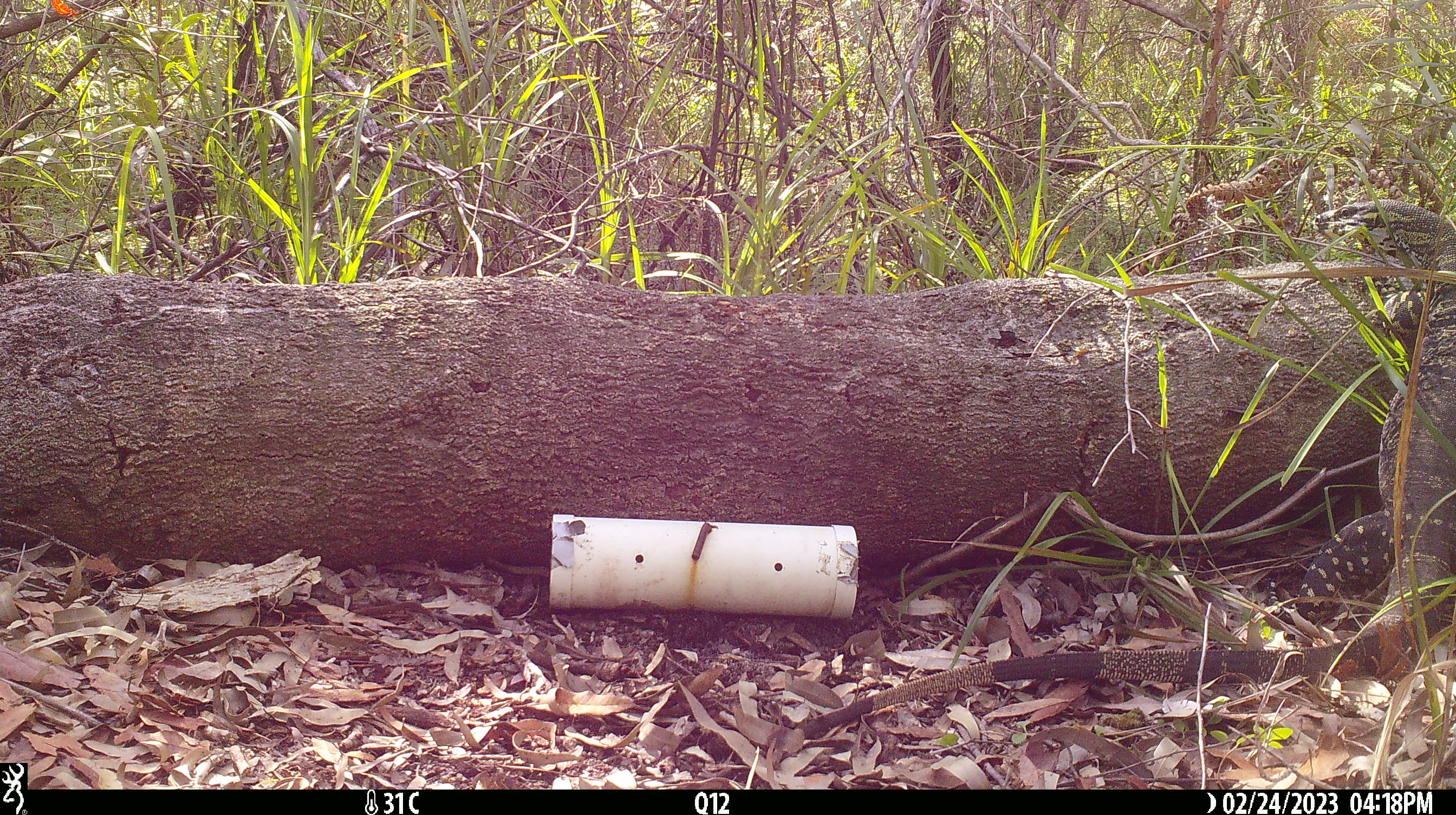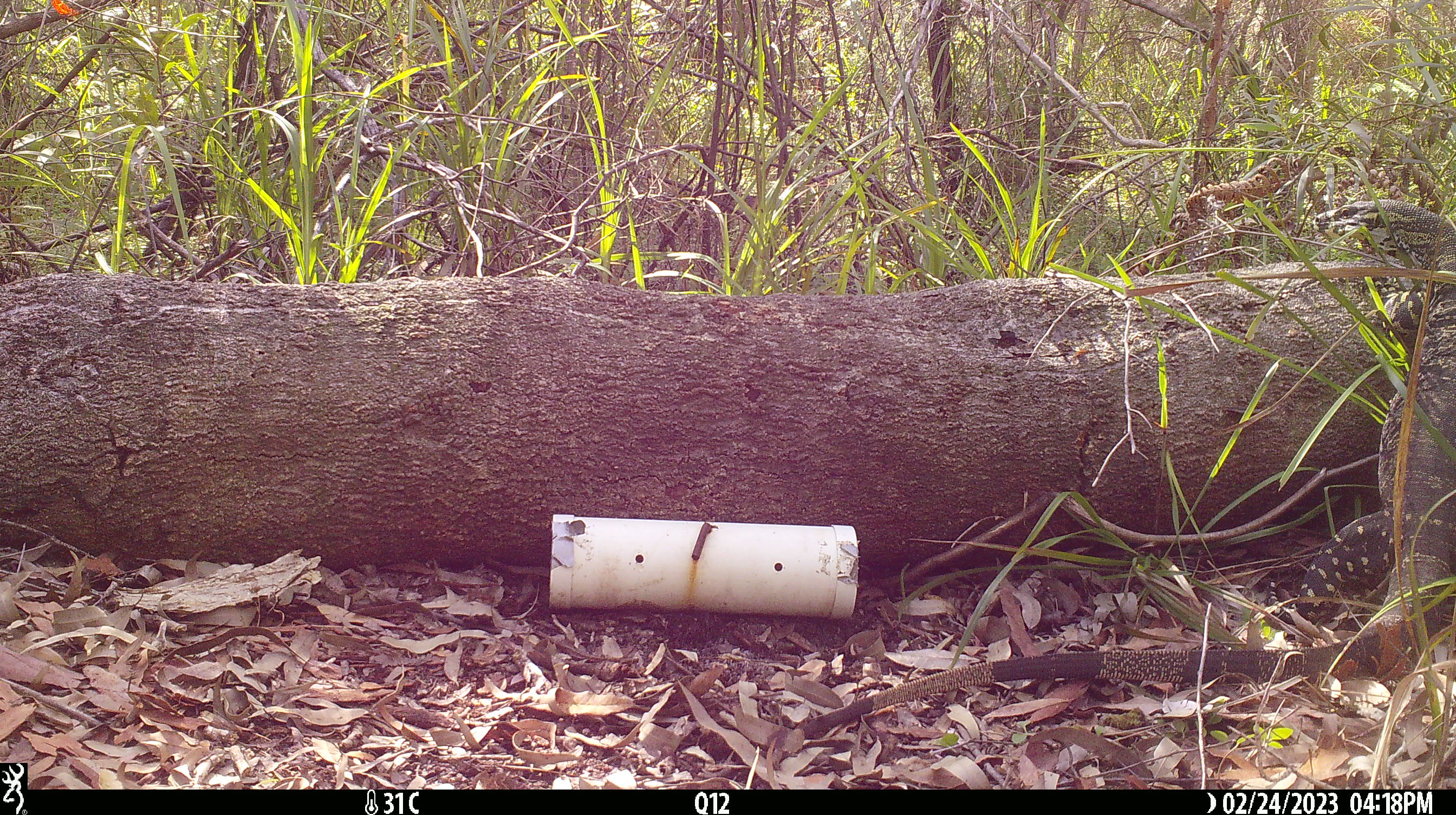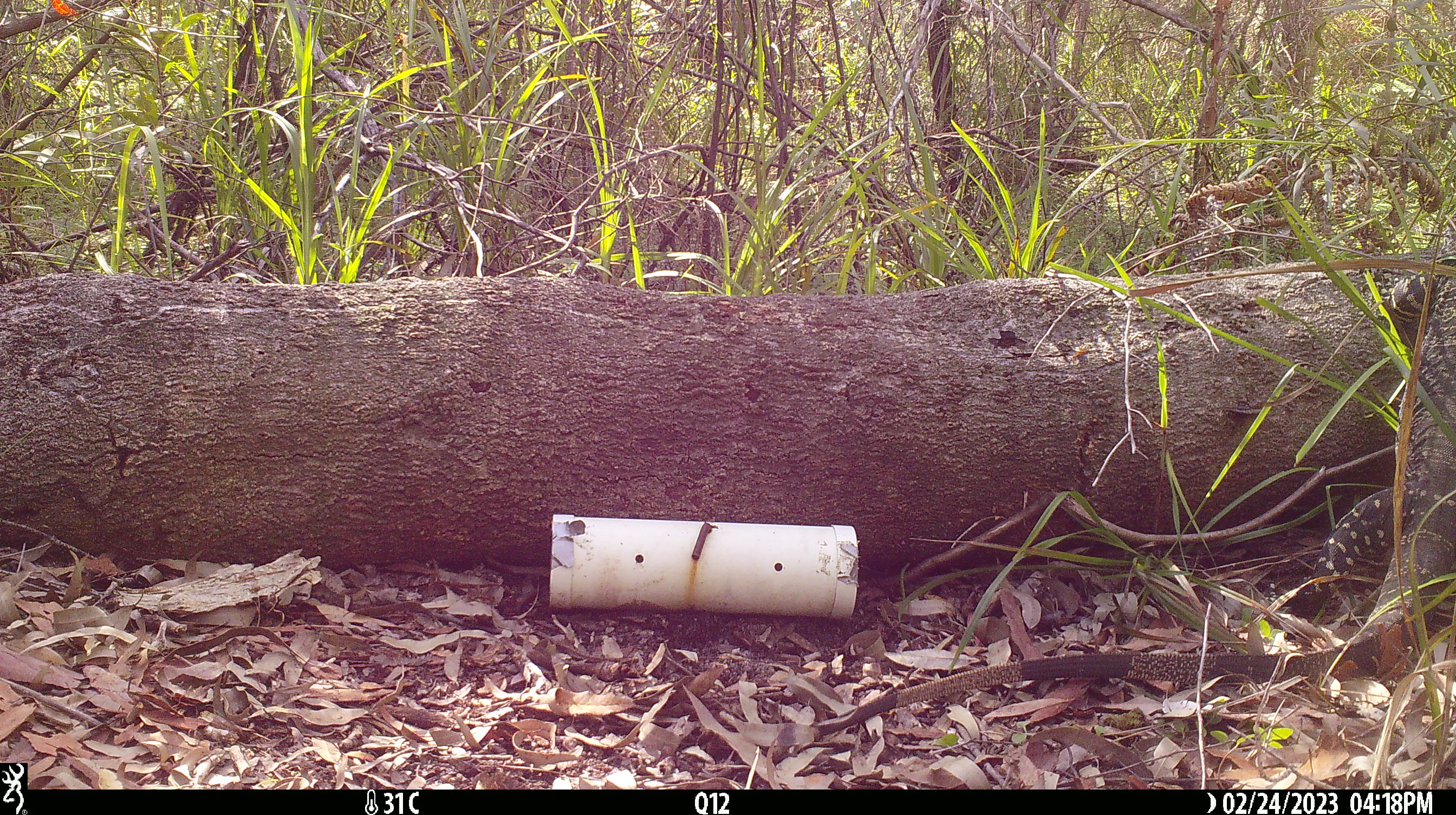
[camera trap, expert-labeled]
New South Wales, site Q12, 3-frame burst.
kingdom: Animalia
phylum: Chordata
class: Reptilia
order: Squamata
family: Varanidae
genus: Varanus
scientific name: Varanus varius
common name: lace monitor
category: goanna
Goanna (lace monitor) (Varanus varius).